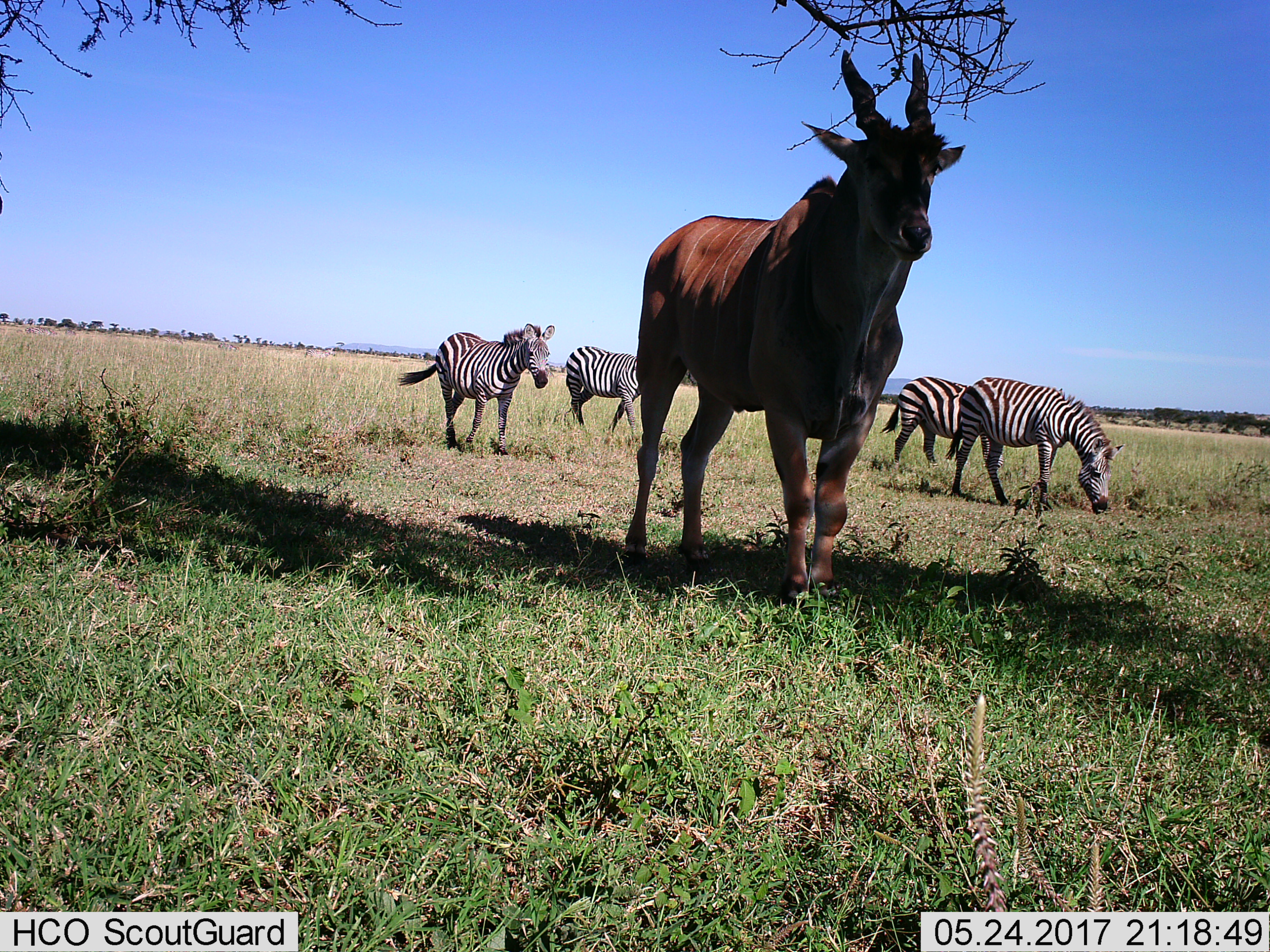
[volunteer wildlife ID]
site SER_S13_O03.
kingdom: Animalia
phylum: Chordata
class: Mammalia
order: Artiodactyla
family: Bovidae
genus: Tragelaphus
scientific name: Tragelaphus oryx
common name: eland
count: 1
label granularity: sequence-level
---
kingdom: Animalia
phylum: Chordata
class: Mammalia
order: Perissodactyla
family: Equidae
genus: Equus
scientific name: Equus quagga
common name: plains zebra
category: zebraplains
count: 4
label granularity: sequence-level